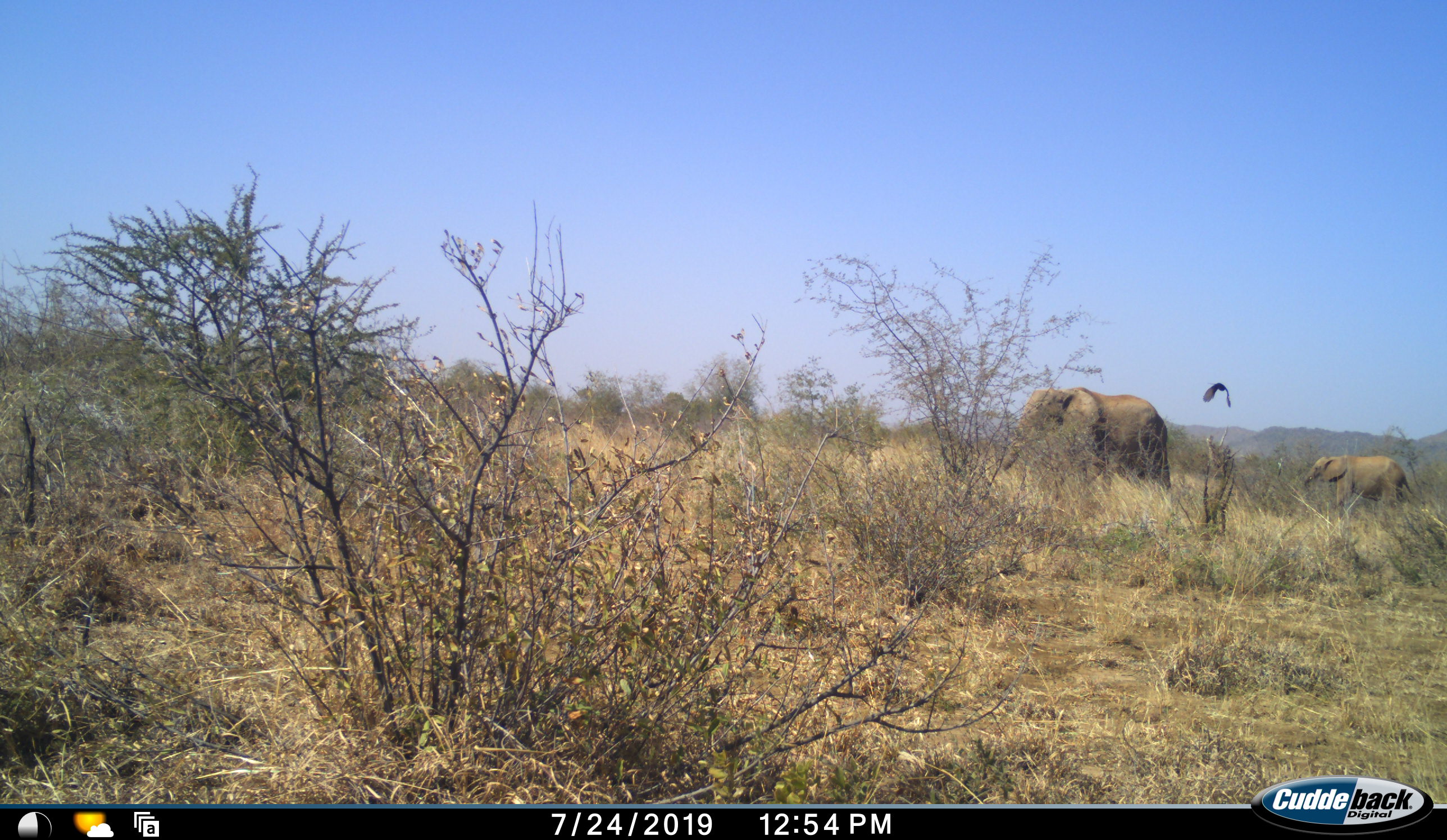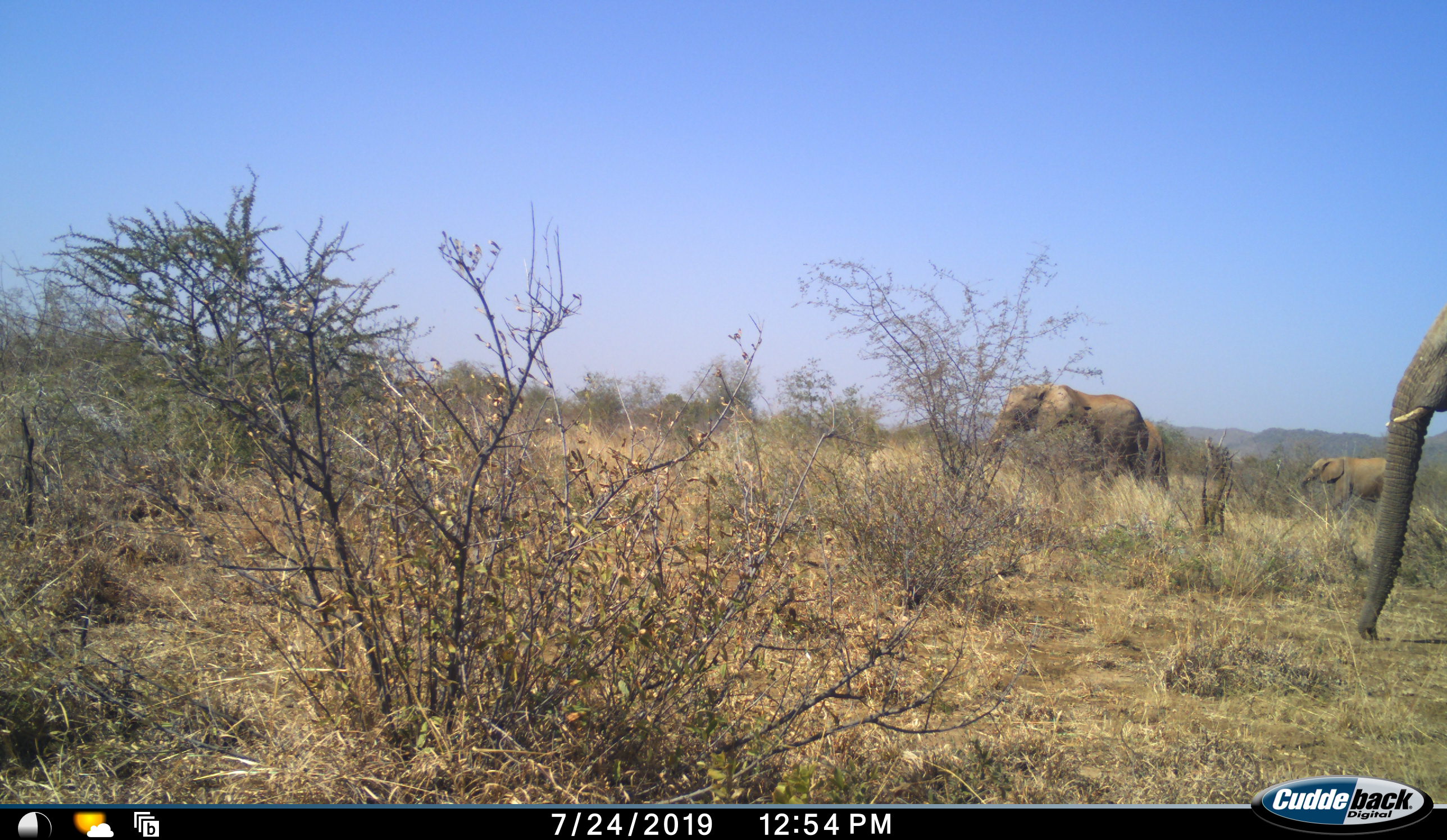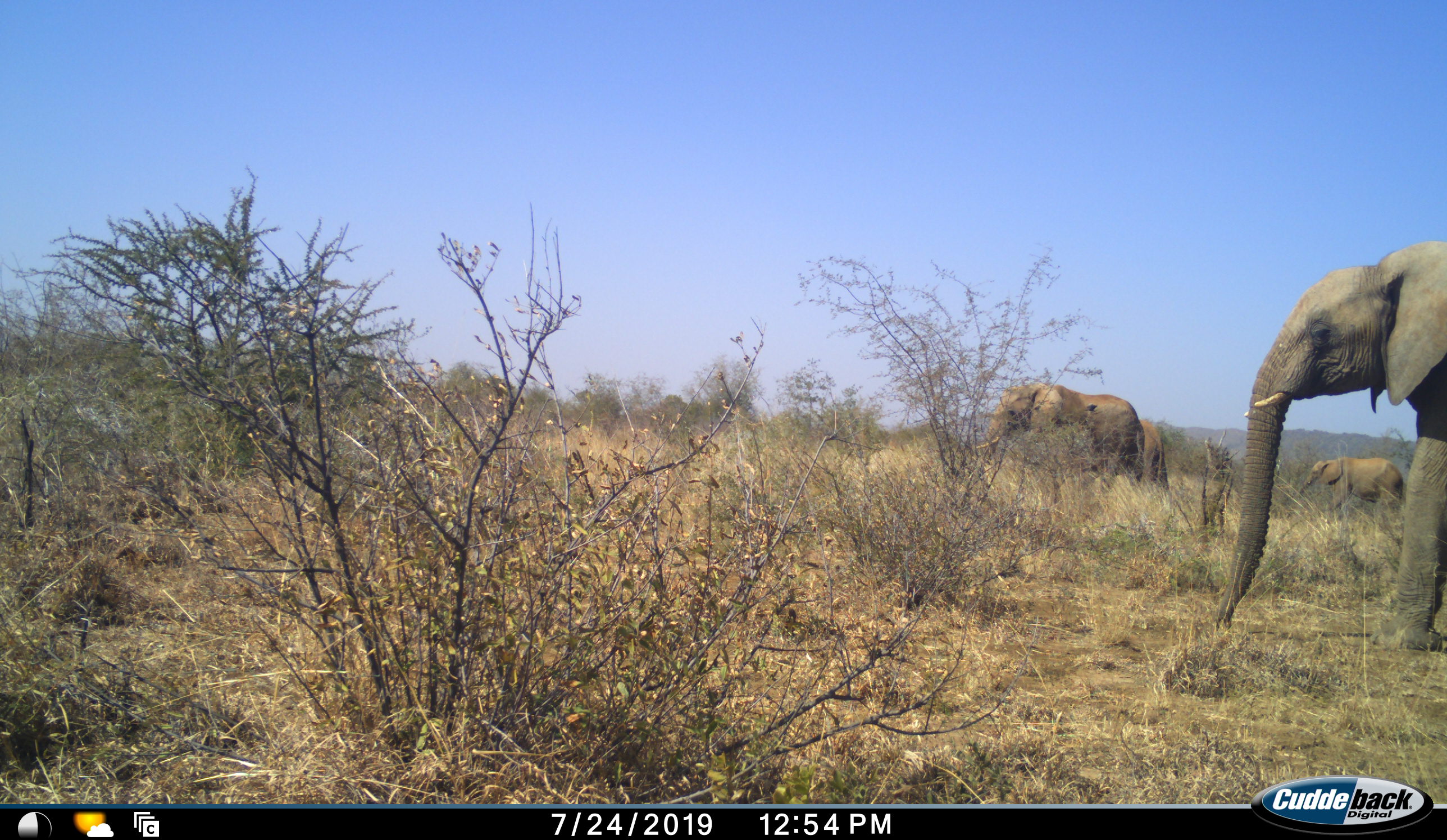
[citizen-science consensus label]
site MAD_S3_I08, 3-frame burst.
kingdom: Animalia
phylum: Chordata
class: Mammalia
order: Proboscidea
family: Elephantidae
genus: Loxodonta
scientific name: Loxodonta africana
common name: african bush elephant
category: elephant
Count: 4.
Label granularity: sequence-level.